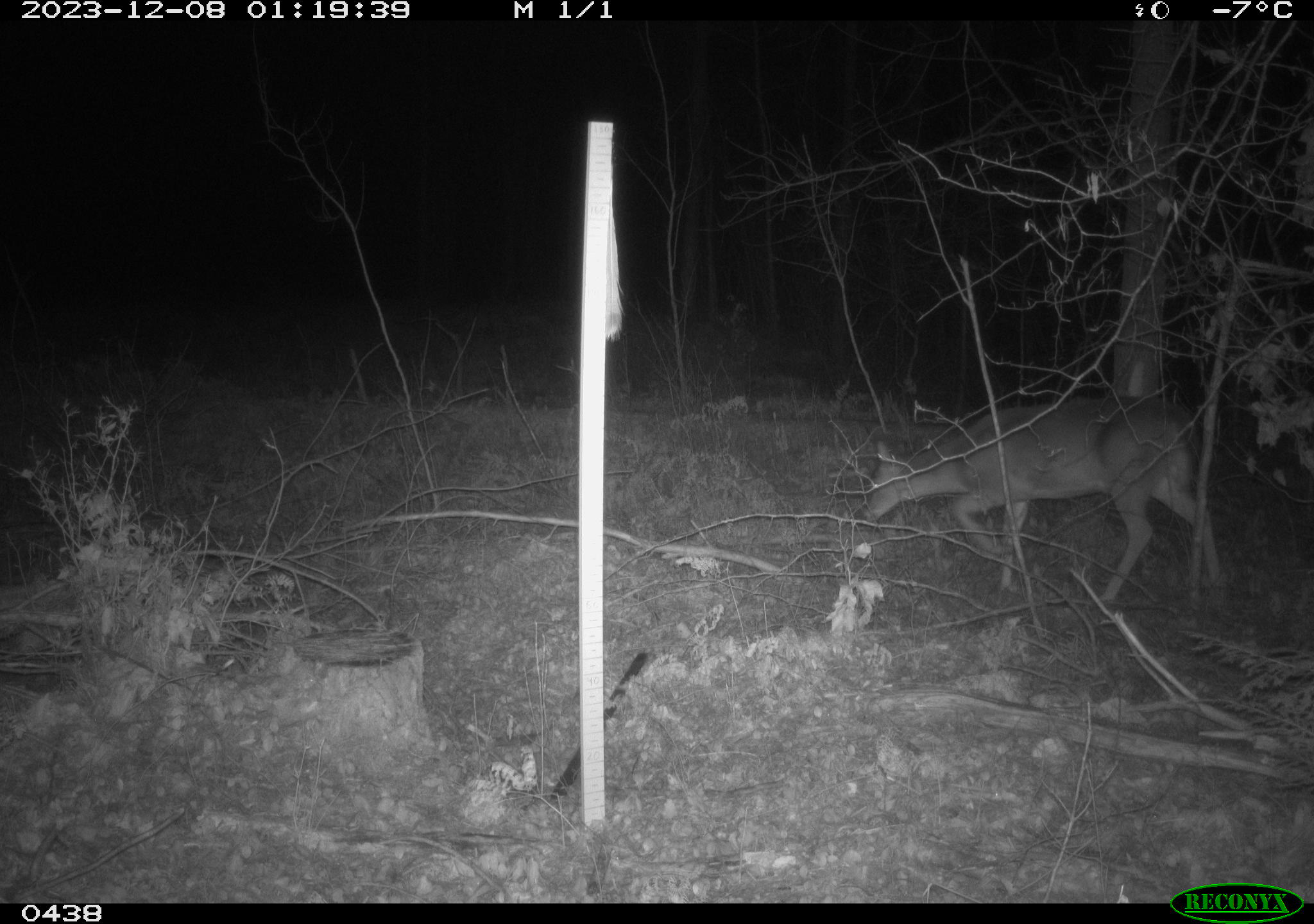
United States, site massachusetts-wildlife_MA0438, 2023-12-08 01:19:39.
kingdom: Animalia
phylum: Chordata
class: Mammalia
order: Artiodactyla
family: Cervidae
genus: Odocoileus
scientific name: Odocoileus virginianus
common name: white-tailed deer